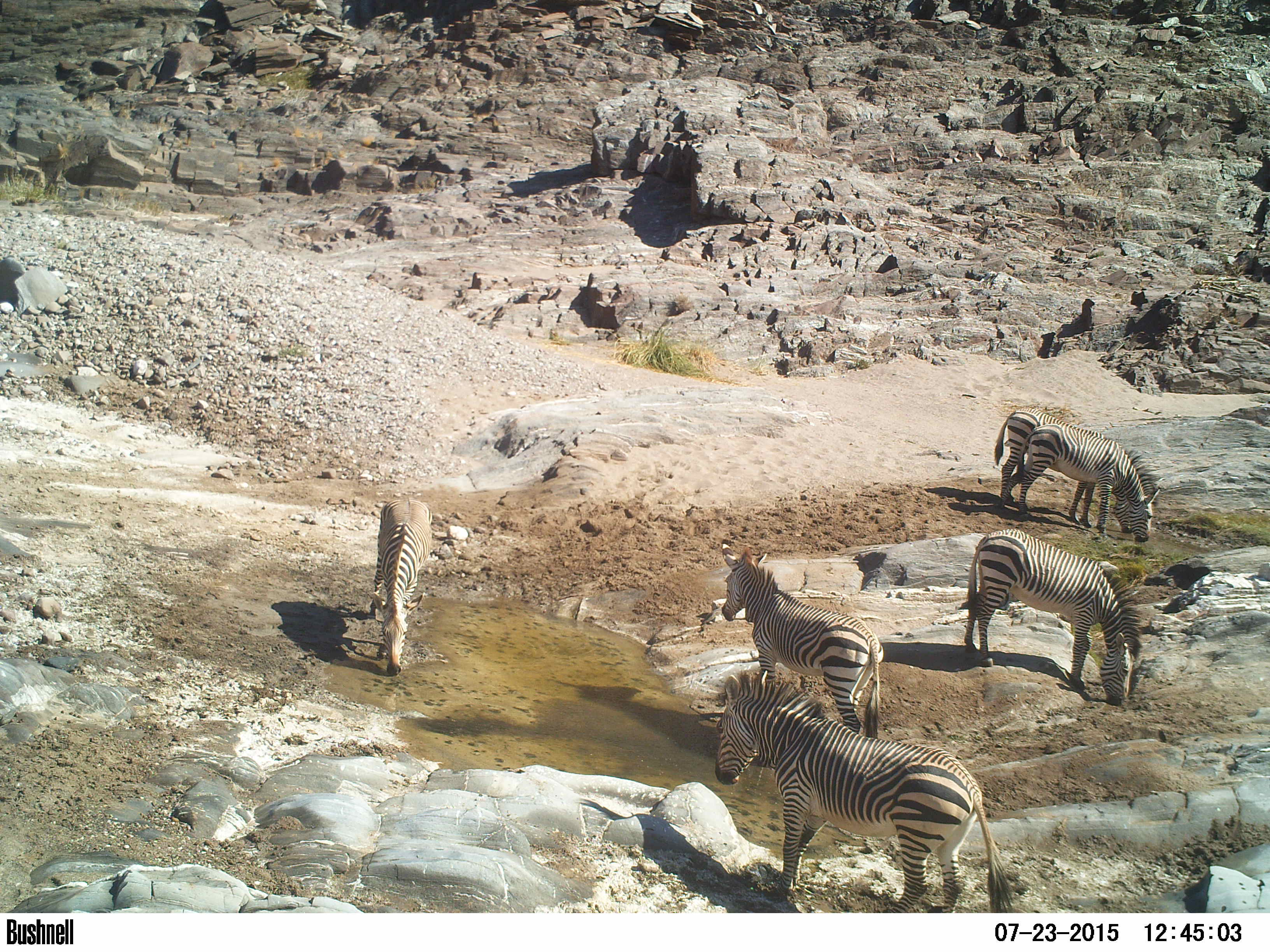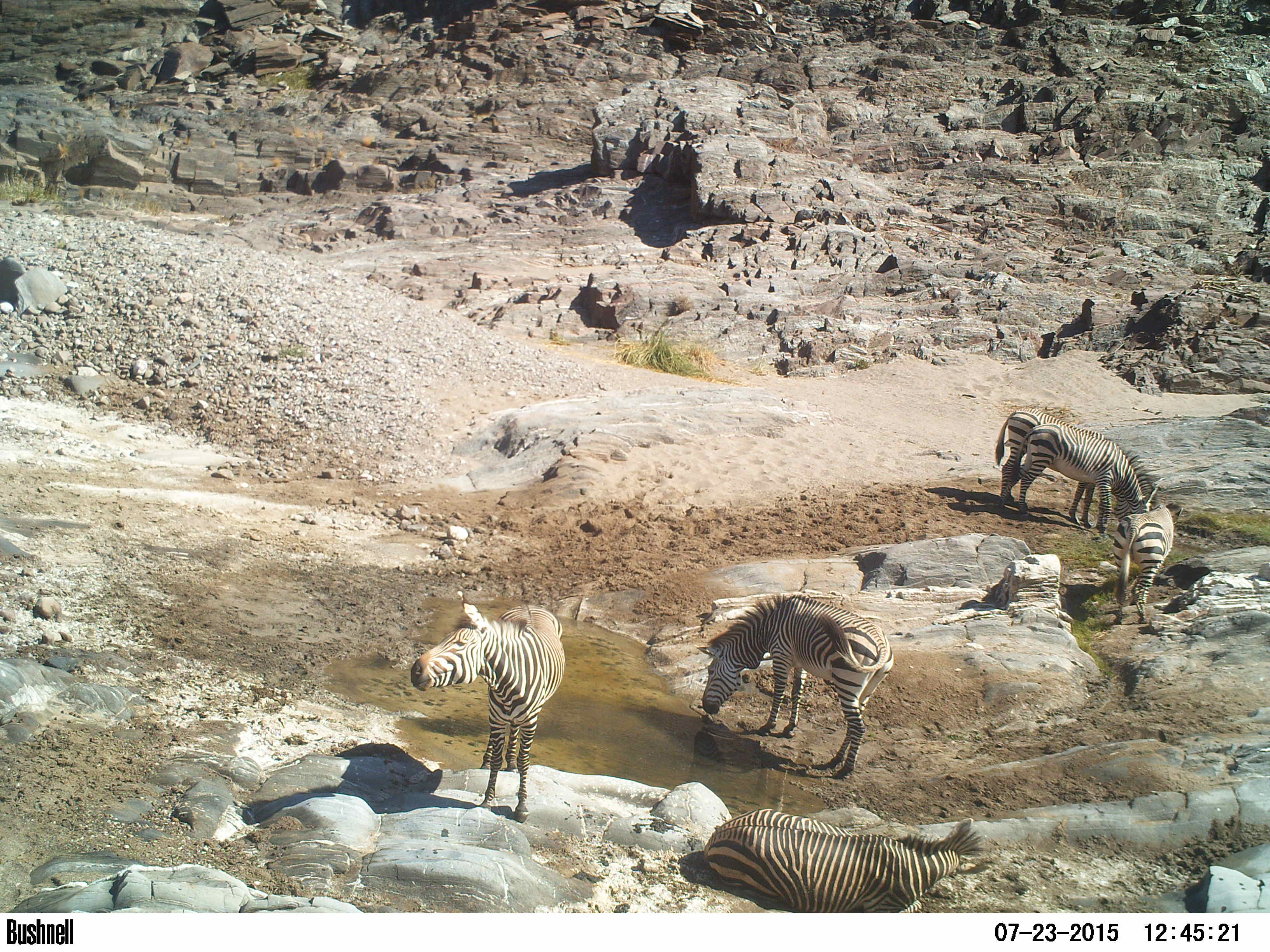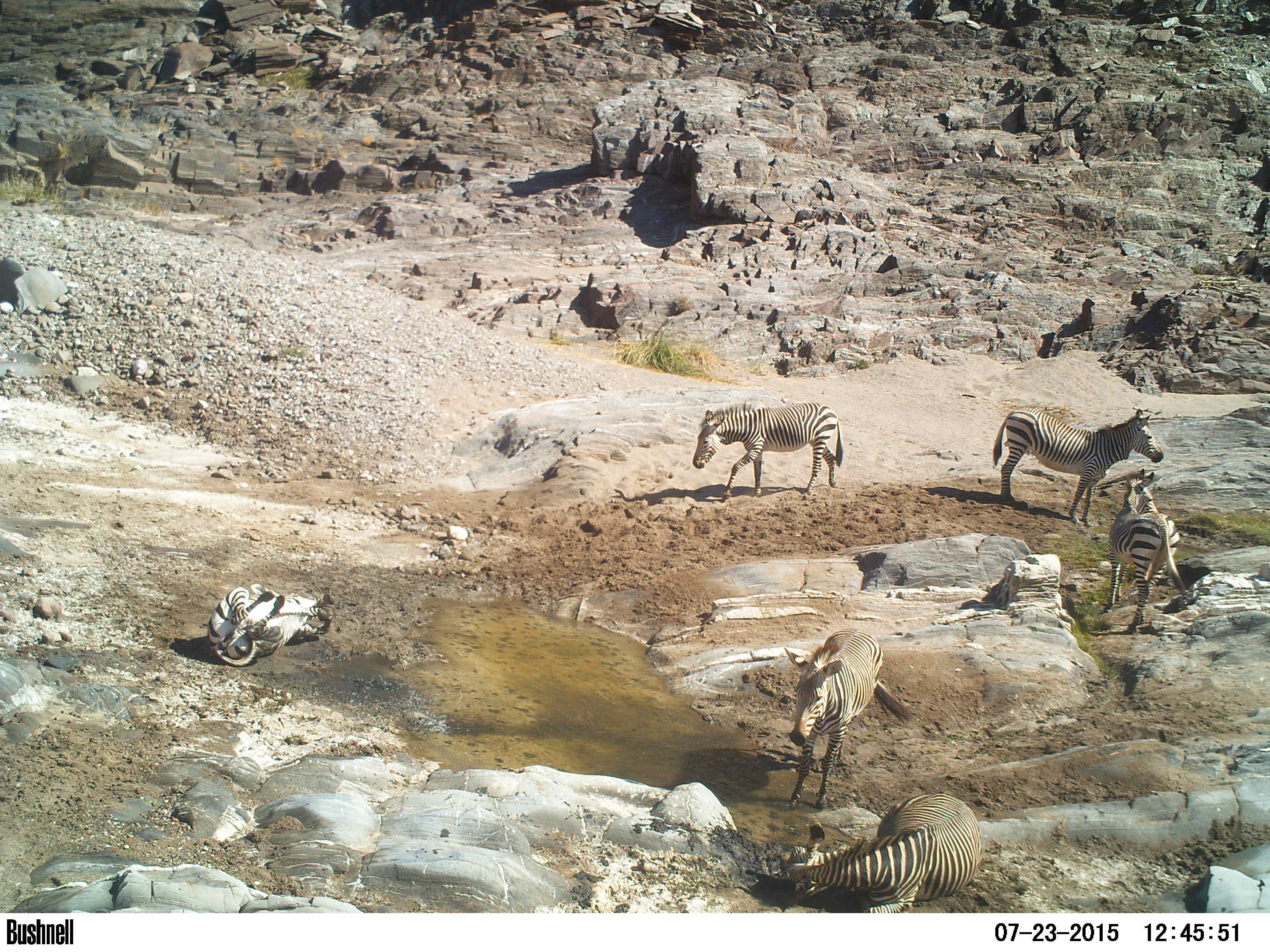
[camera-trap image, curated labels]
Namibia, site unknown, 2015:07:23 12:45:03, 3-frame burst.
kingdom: Animalia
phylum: Chordata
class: Mammalia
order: Perissodactyla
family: Equidae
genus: Equus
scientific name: Equus zebra hartmannae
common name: hartmann's mountain zebra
Equus zebra hartmannae (hartmann's mountain zebra).